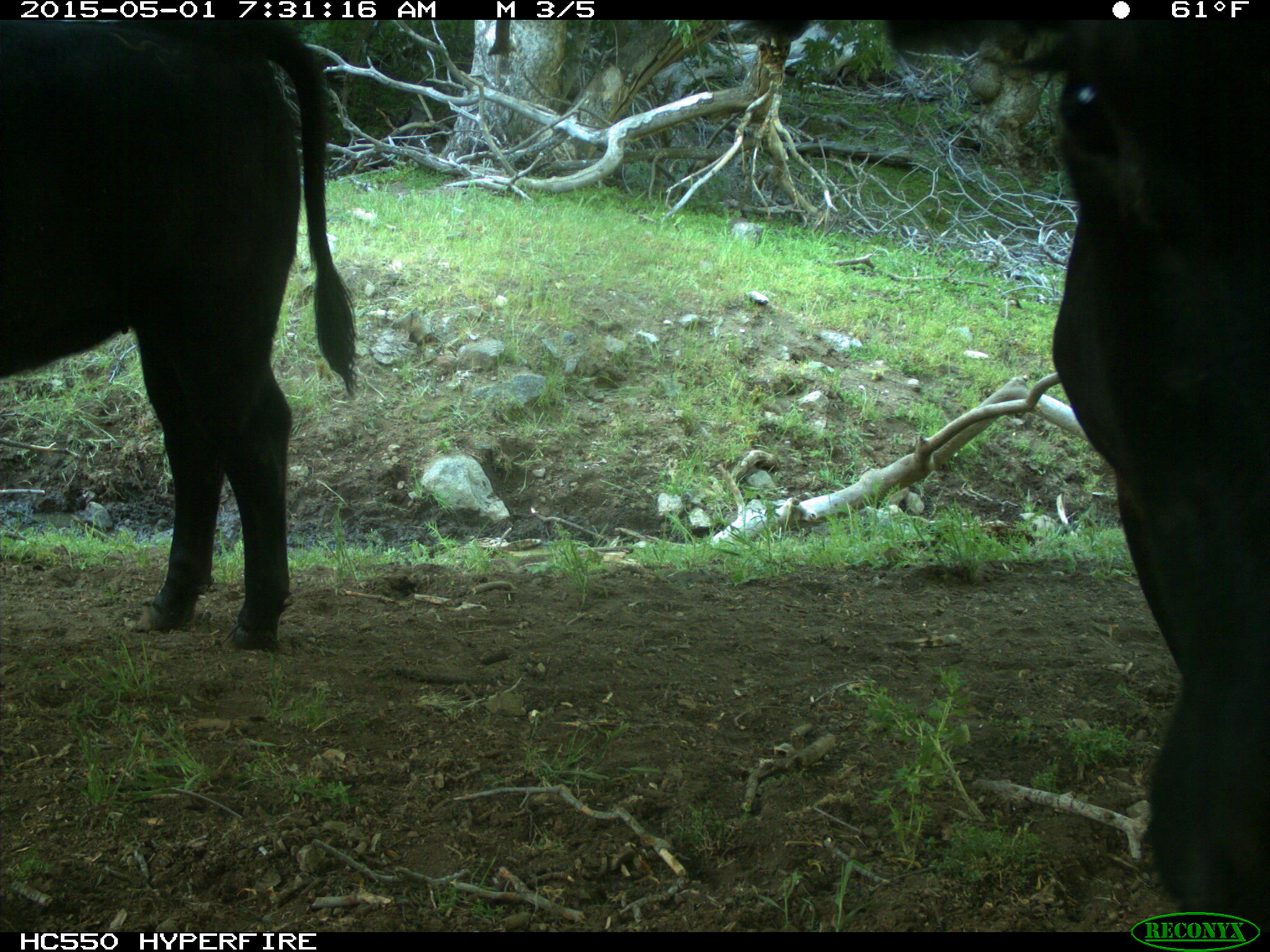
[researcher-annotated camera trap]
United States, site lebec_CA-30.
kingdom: Animalia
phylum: Chordata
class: Mammalia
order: Artiodactyla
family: Bovidae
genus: Bos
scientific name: Bos taurus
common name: domestic cow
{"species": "Bos taurus (domestic cow)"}